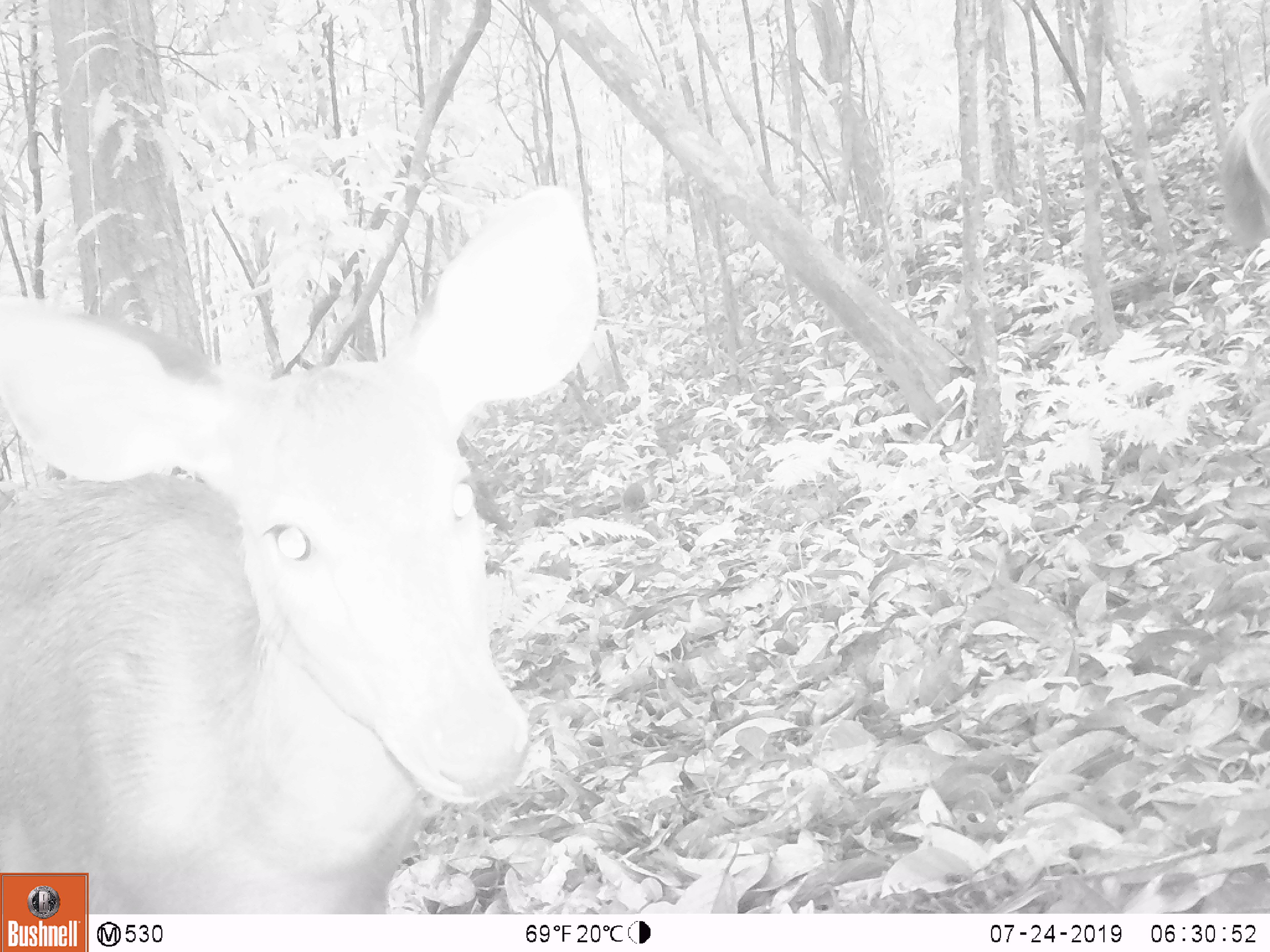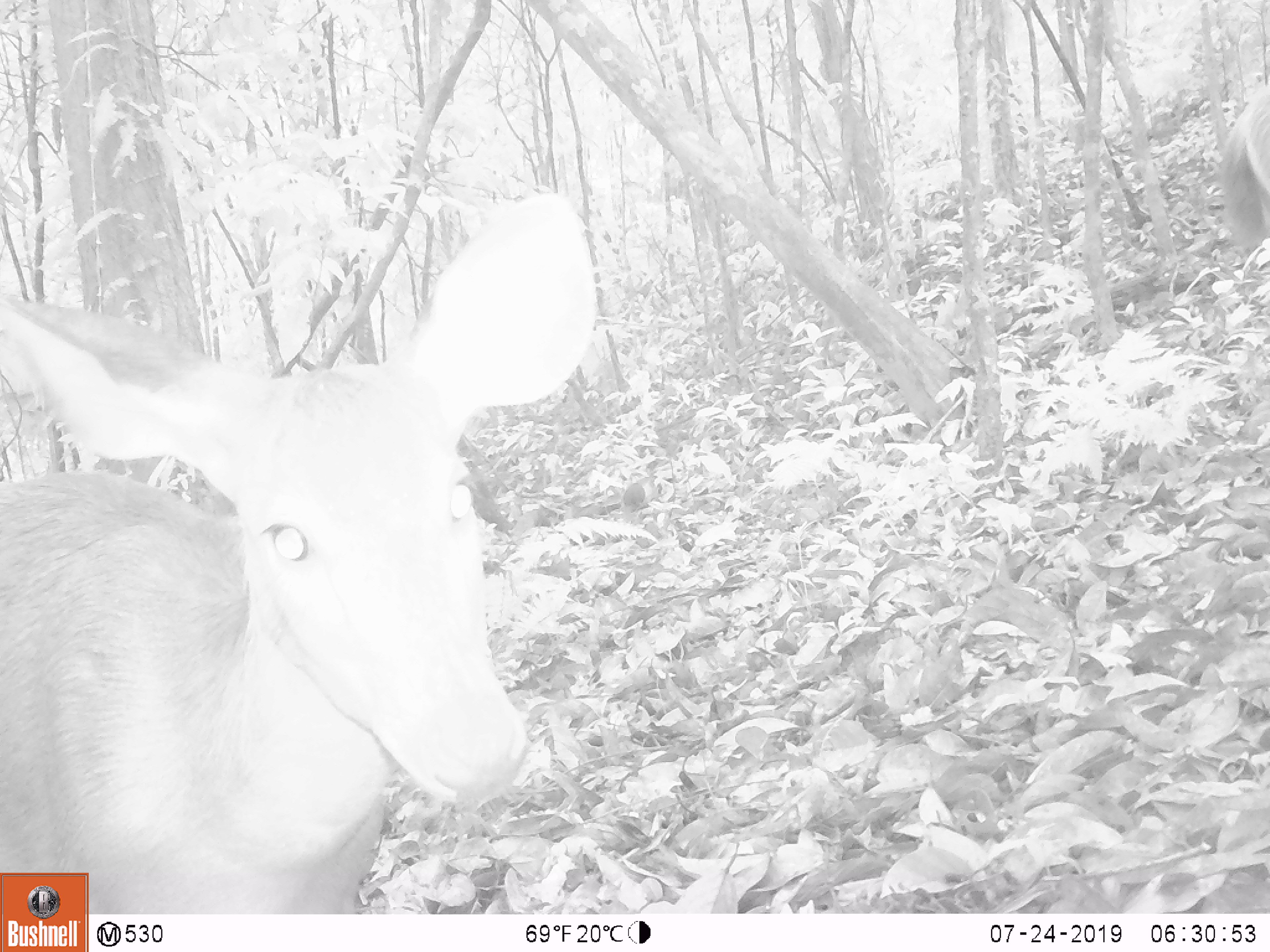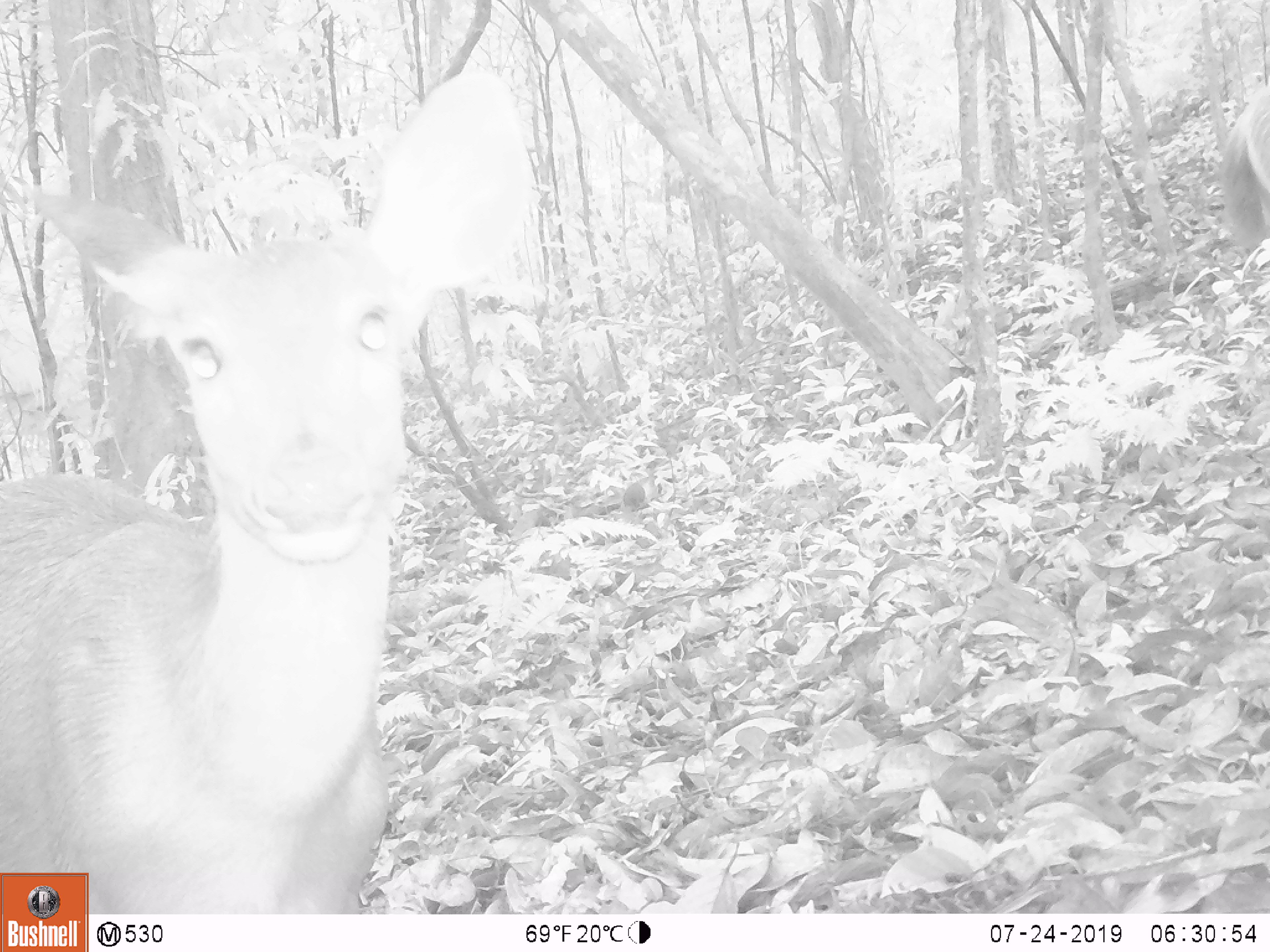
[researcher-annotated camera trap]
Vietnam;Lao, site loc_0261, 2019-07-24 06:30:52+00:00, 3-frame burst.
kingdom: Animalia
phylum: Chordata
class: Mammalia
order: Artiodactyla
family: Cervidae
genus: Rusa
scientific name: Rusa unicolor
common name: sambar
Sambar (Rusa unicolor). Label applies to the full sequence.